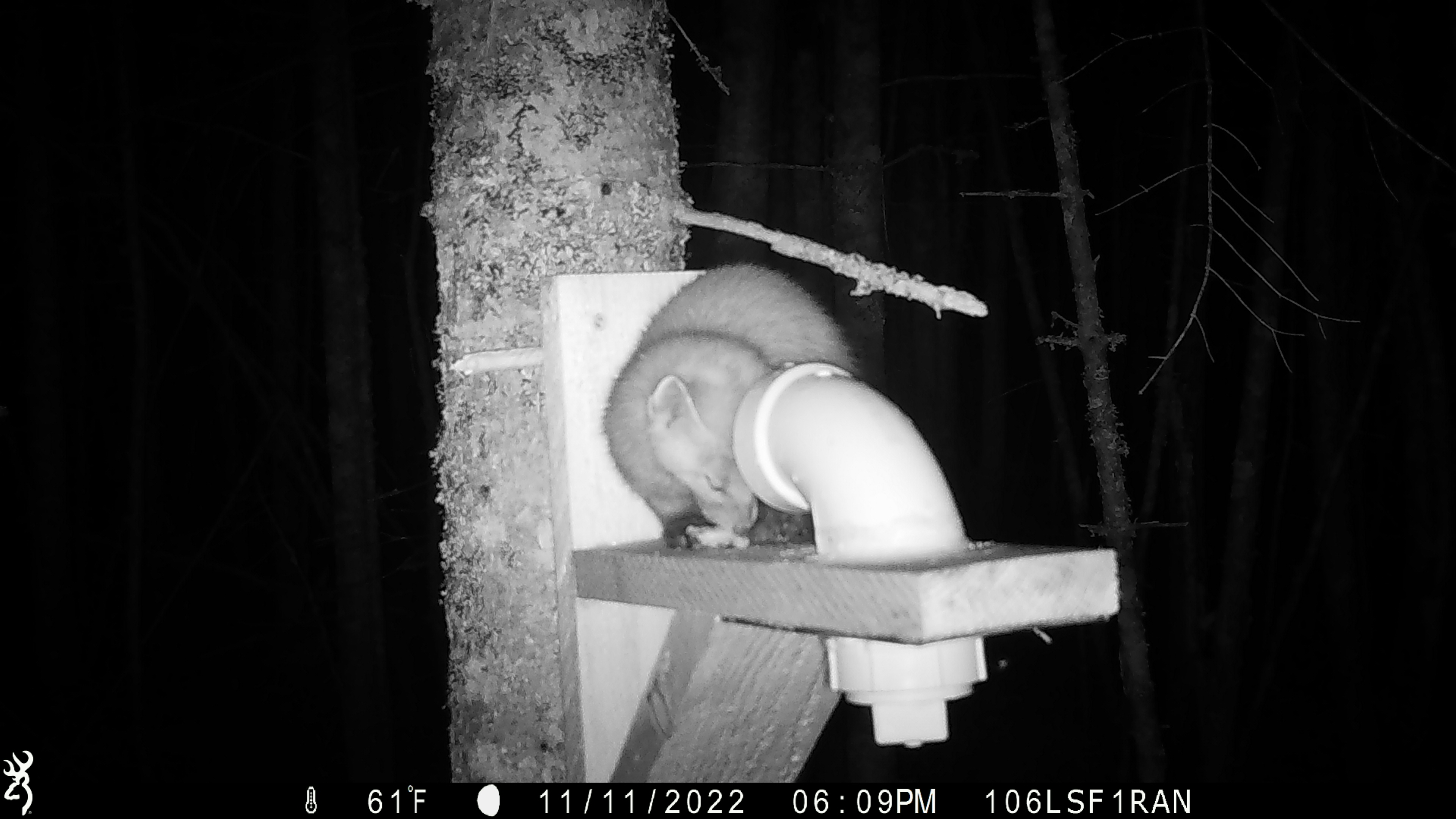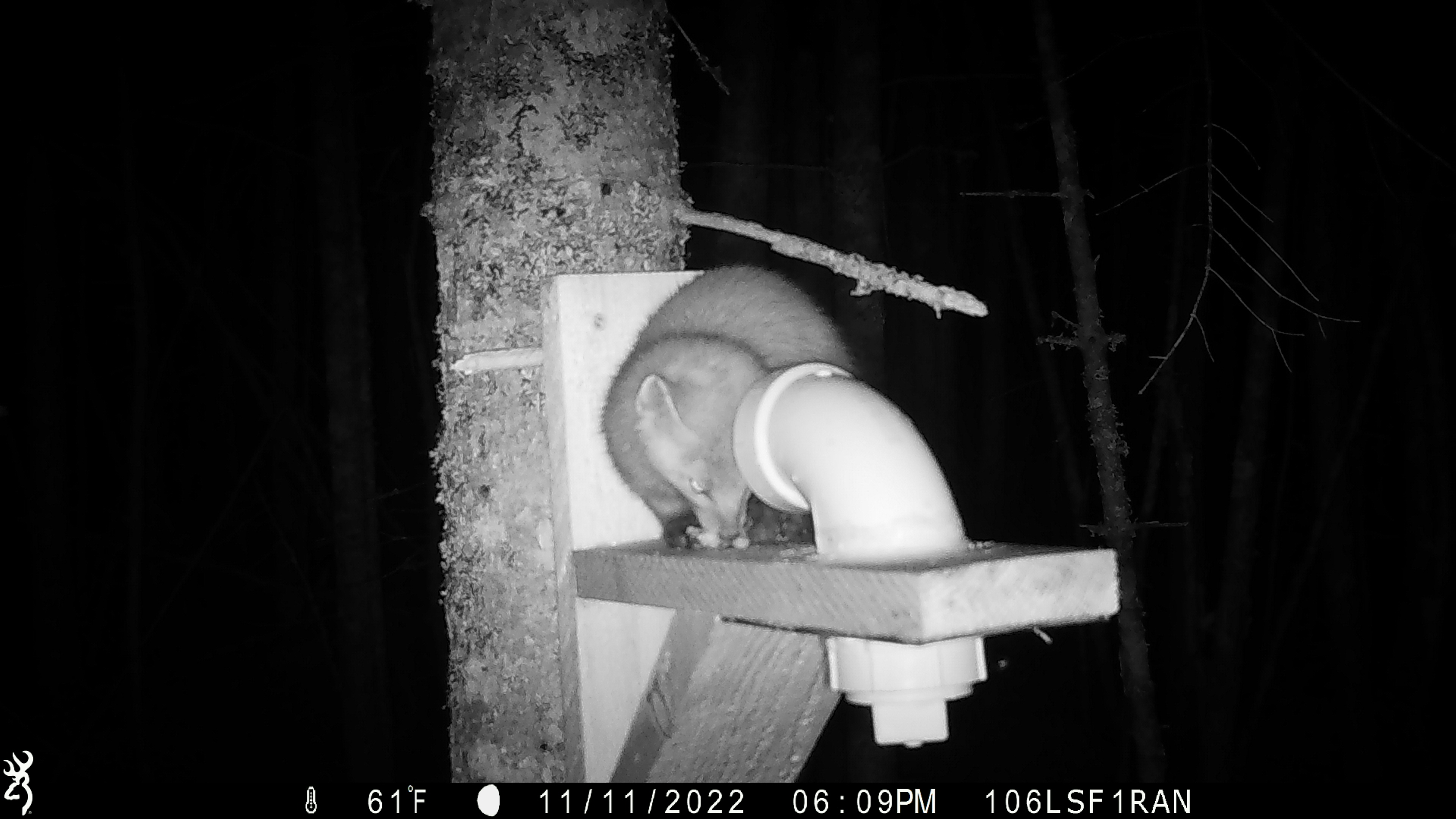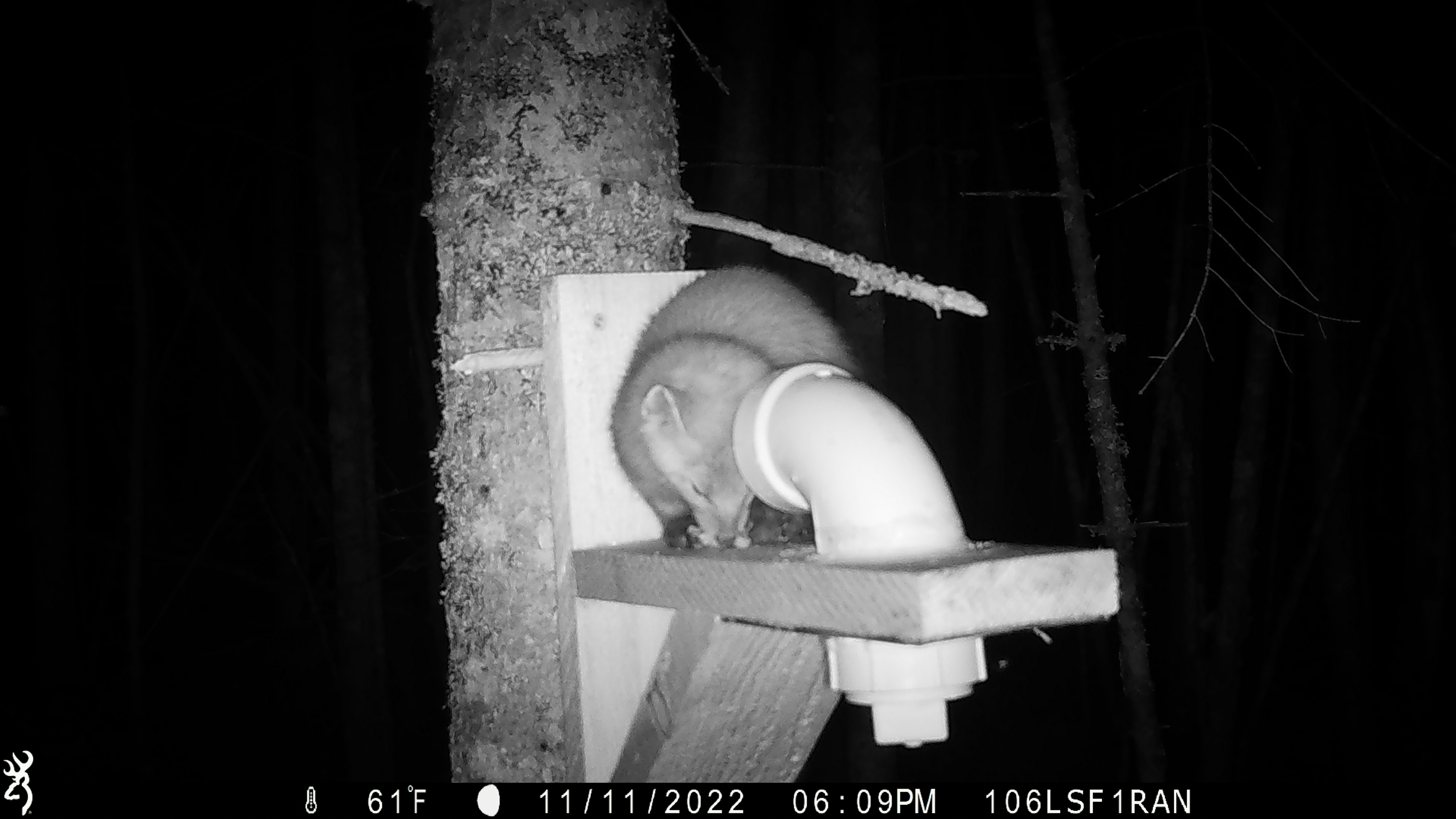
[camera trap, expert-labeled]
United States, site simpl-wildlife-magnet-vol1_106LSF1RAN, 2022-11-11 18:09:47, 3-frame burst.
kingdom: Animalia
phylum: Chordata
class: Mammalia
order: Carnivora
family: Mustelidae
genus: Martes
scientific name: Martes americana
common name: american marten